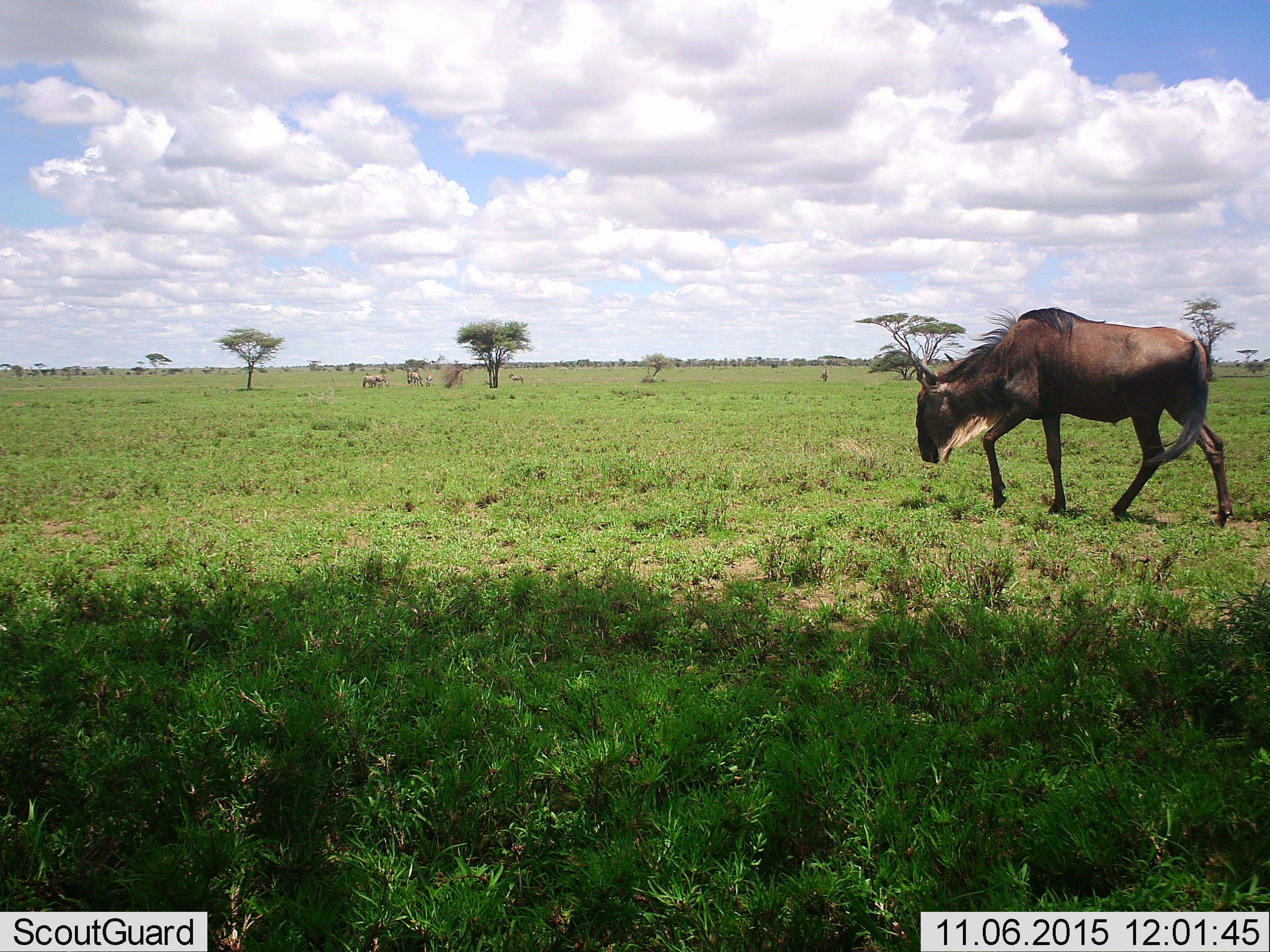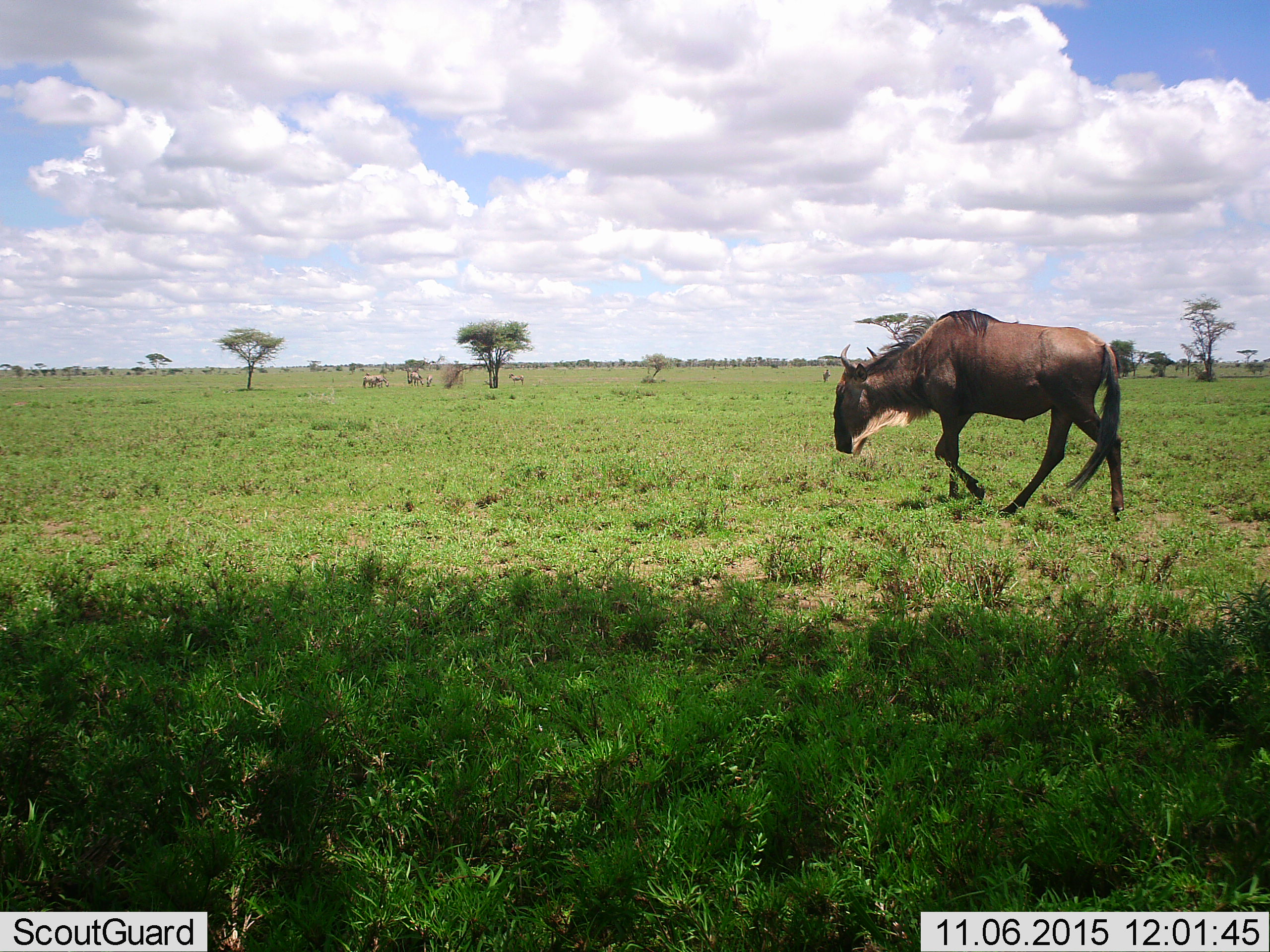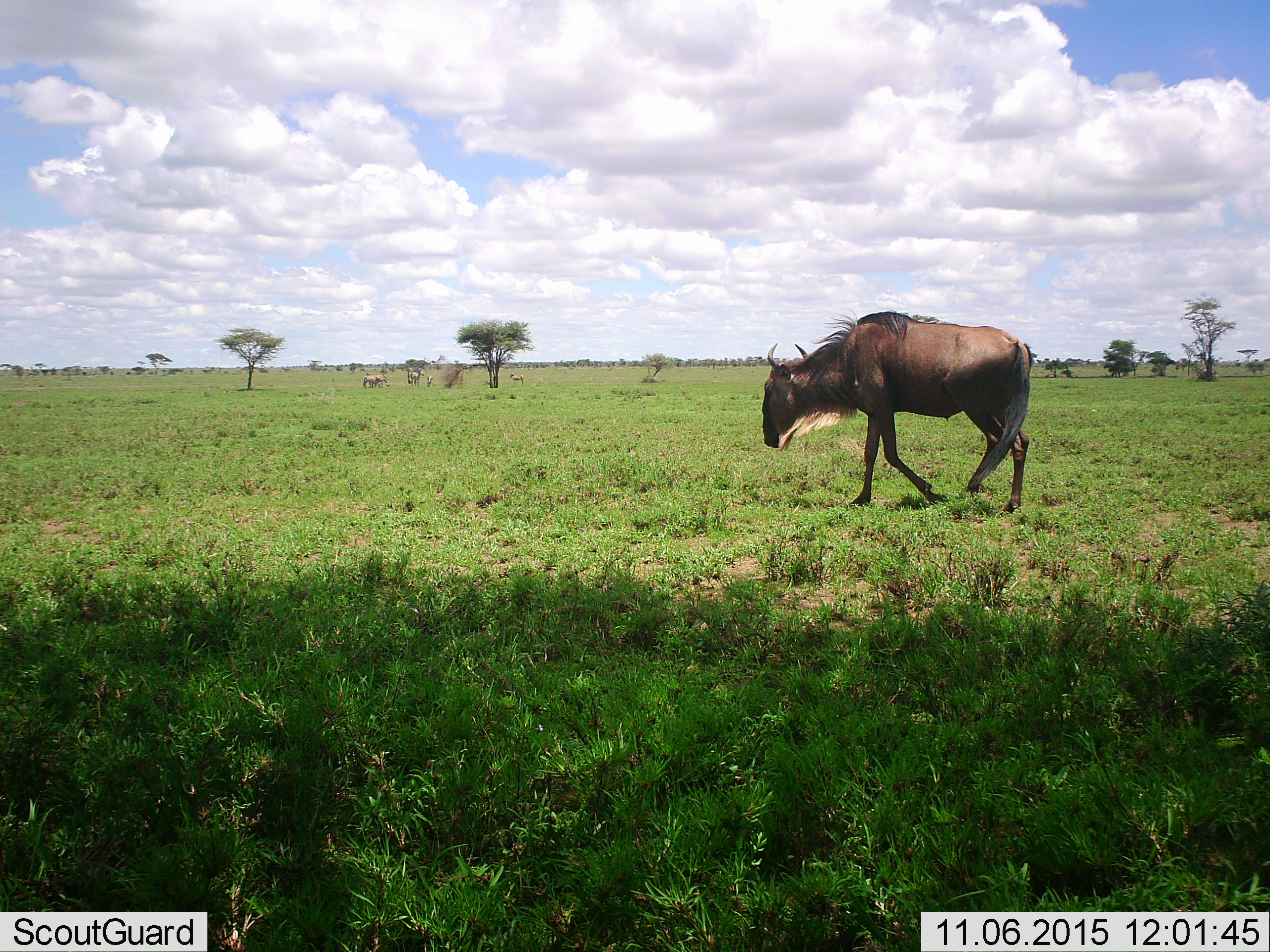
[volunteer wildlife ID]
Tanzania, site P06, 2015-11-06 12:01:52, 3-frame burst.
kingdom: Animalia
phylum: Chordata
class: Mammalia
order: Artiodactyla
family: Bovidae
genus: Connochaetes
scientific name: Connochaetes taurinus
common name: blue wildebeest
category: wildebeest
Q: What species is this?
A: Wildebeest (blue wildebeest) (Connochaetes taurinus).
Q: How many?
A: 1.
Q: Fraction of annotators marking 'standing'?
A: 0%.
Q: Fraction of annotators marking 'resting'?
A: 0%.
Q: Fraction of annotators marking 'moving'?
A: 100%.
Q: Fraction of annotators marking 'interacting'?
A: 0%.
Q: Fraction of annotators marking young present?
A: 0%.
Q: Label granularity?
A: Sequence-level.